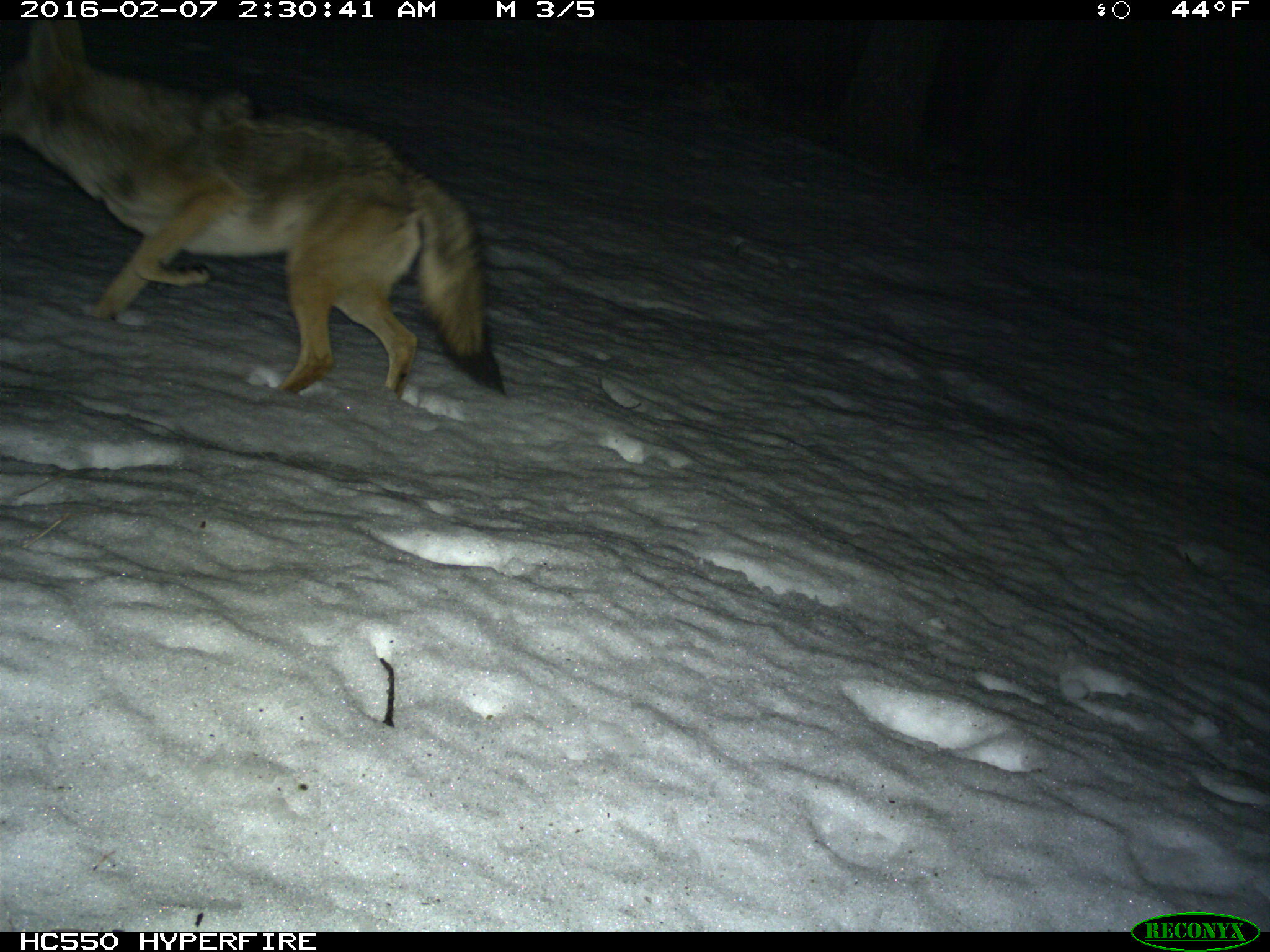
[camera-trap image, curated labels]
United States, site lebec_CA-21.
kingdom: Animalia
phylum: Chordata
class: Mammalia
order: Carnivora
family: Canidae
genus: Canis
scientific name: Canis latrans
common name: coyote